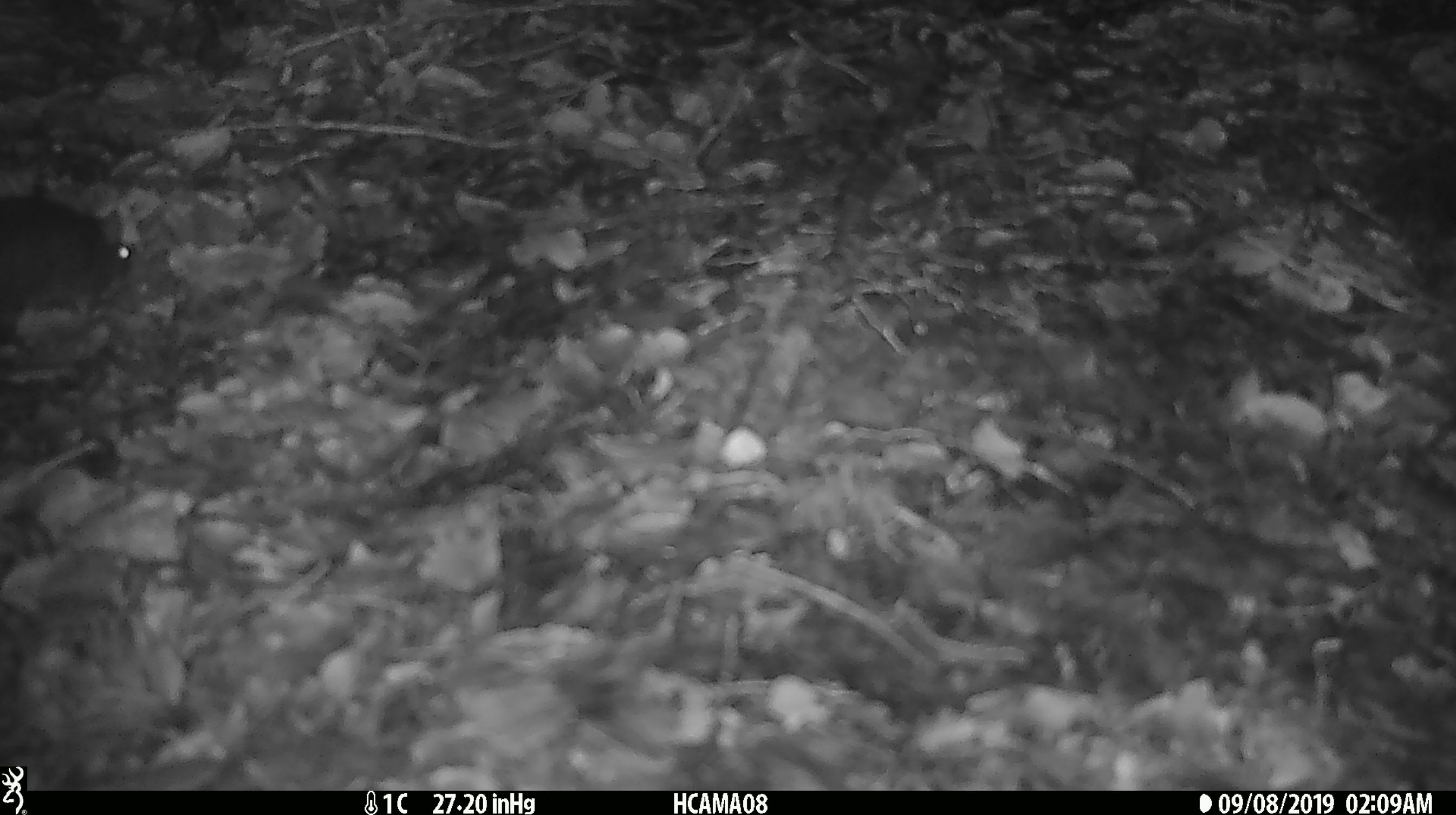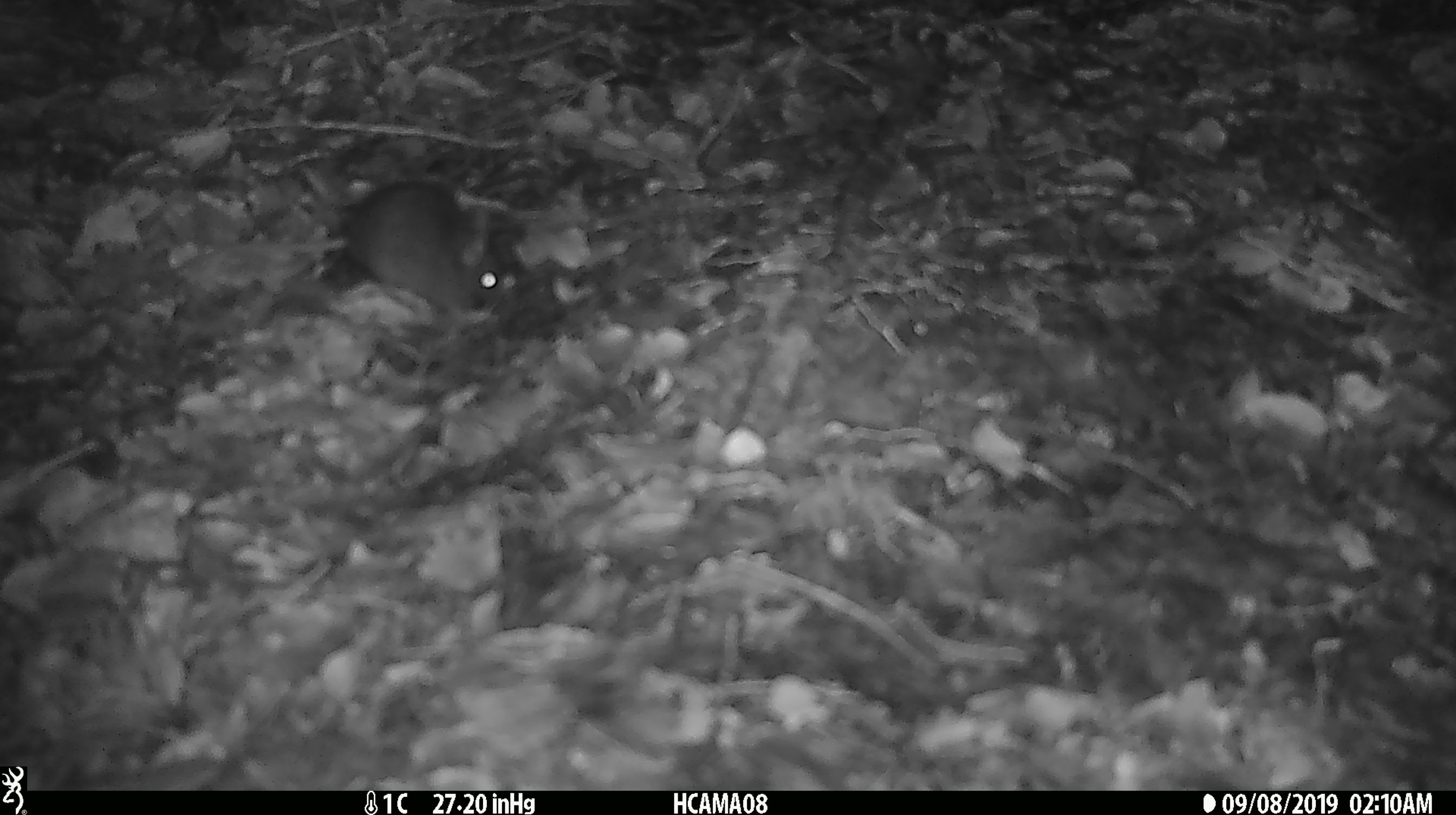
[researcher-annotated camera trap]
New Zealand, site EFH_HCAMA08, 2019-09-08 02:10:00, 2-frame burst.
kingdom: Animalia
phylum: Chordata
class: Mammalia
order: Rodentia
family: Muridae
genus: Mus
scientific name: Mus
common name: mouse